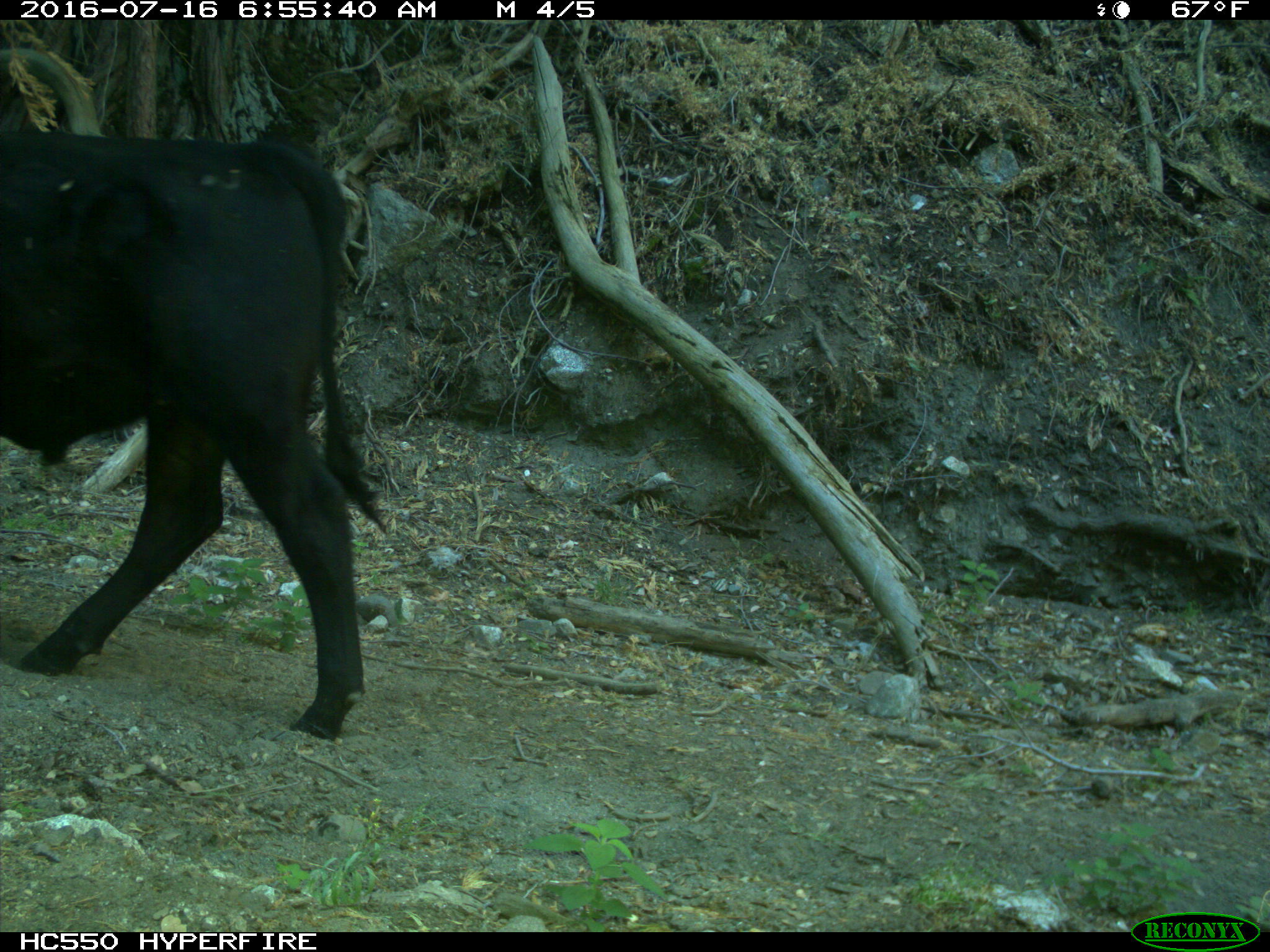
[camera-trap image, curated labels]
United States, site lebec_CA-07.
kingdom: Animalia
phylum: Chordata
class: Mammalia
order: Artiodactyla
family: Bovidae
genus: Bos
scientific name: Bos taurus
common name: domestic cow